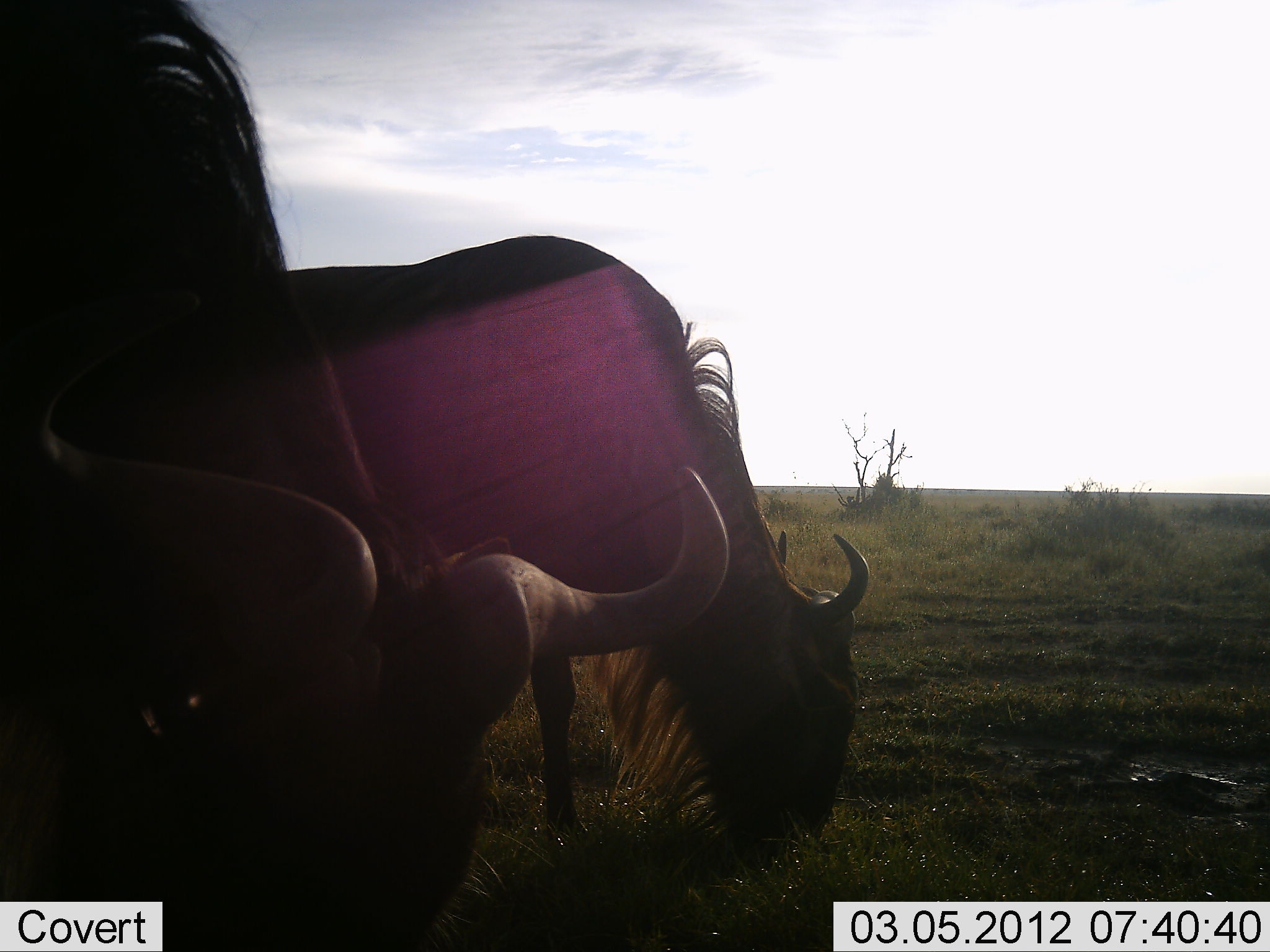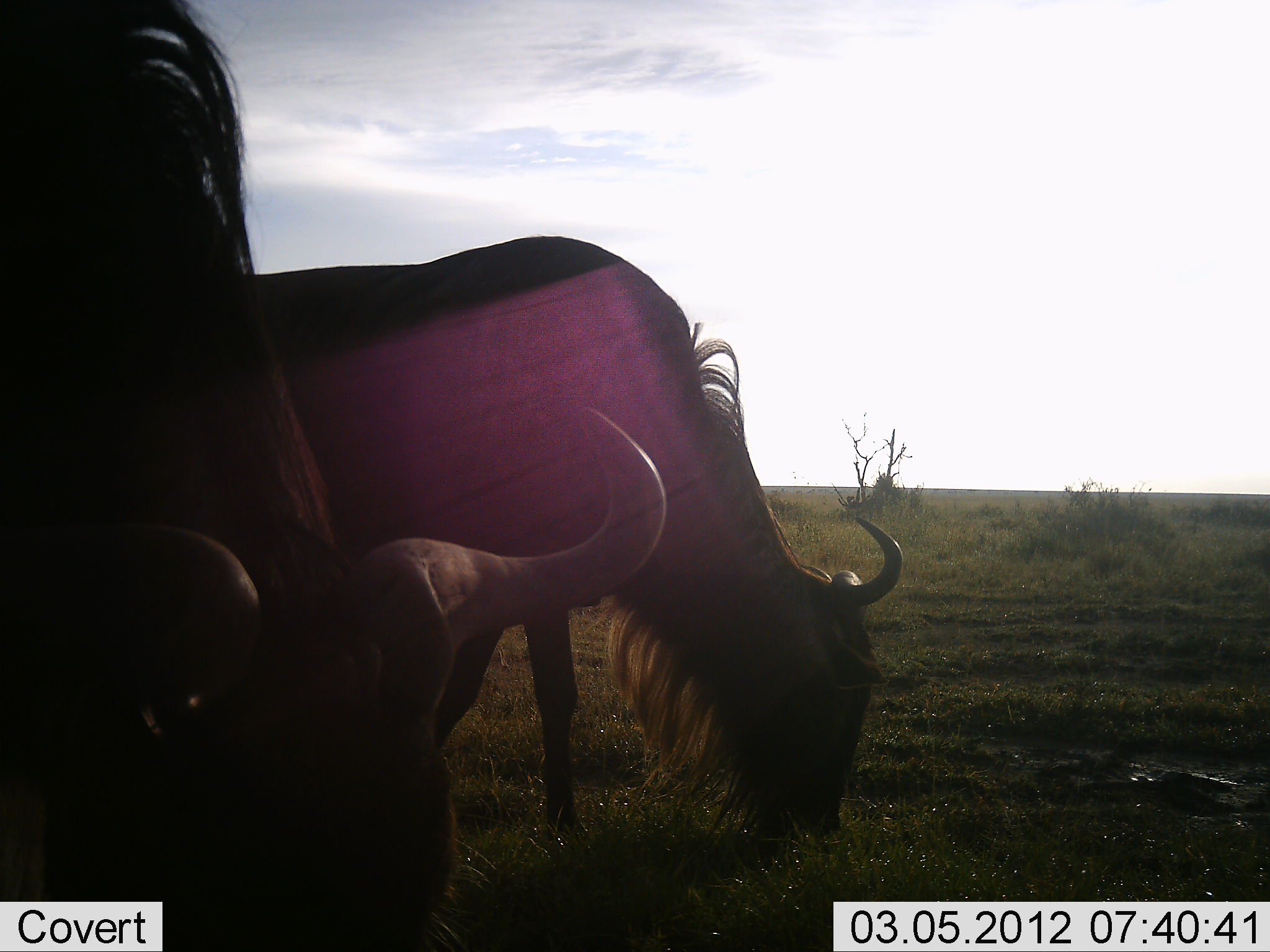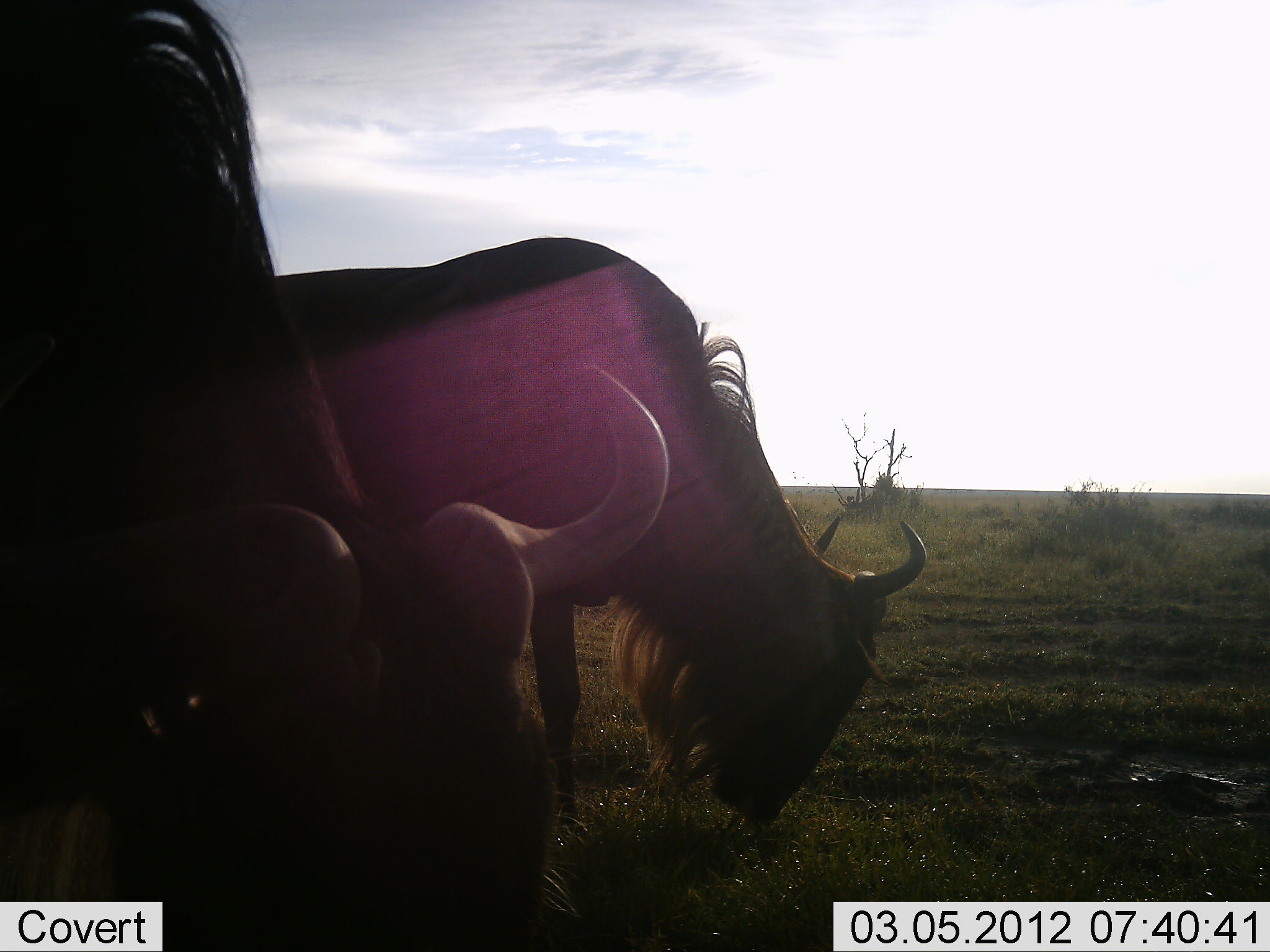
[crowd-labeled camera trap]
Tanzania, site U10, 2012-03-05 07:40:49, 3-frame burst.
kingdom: Animalia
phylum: Chordata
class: Mammalia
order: Artiodactyla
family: Bovidae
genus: Connochaetes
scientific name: Connochaetes taurinus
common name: blue wildebeest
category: wildebeest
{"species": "wildebeest (blue wildebeest) (Connochaetes taurinus)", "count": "2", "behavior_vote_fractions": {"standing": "39%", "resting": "0%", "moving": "0%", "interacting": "0%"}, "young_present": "0%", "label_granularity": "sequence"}